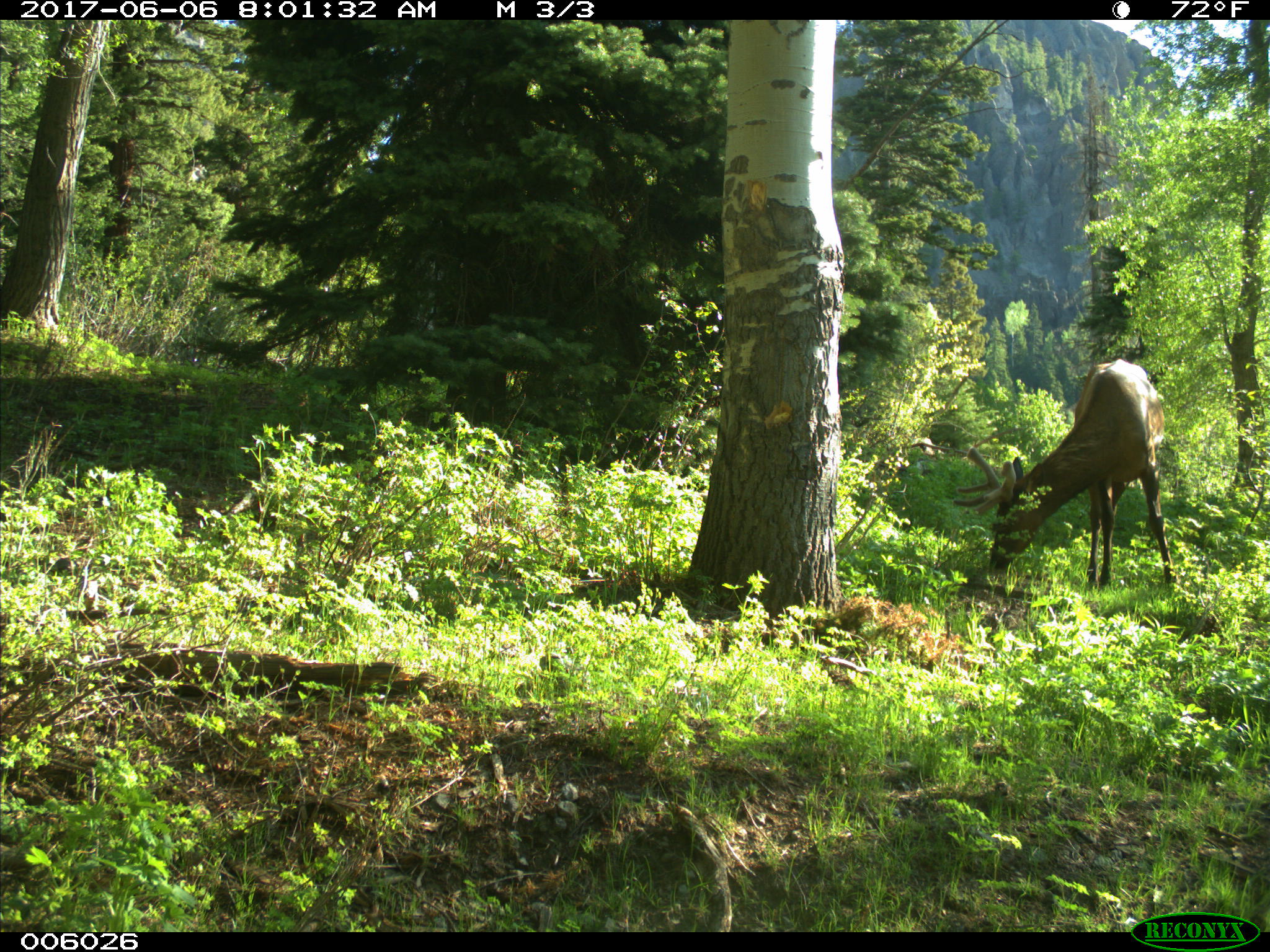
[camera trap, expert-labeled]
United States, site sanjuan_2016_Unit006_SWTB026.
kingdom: Animalia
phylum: Chordata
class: Mammalia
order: Artiodactyla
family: Cervidae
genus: Cervus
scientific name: Cervus elaphus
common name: red deer